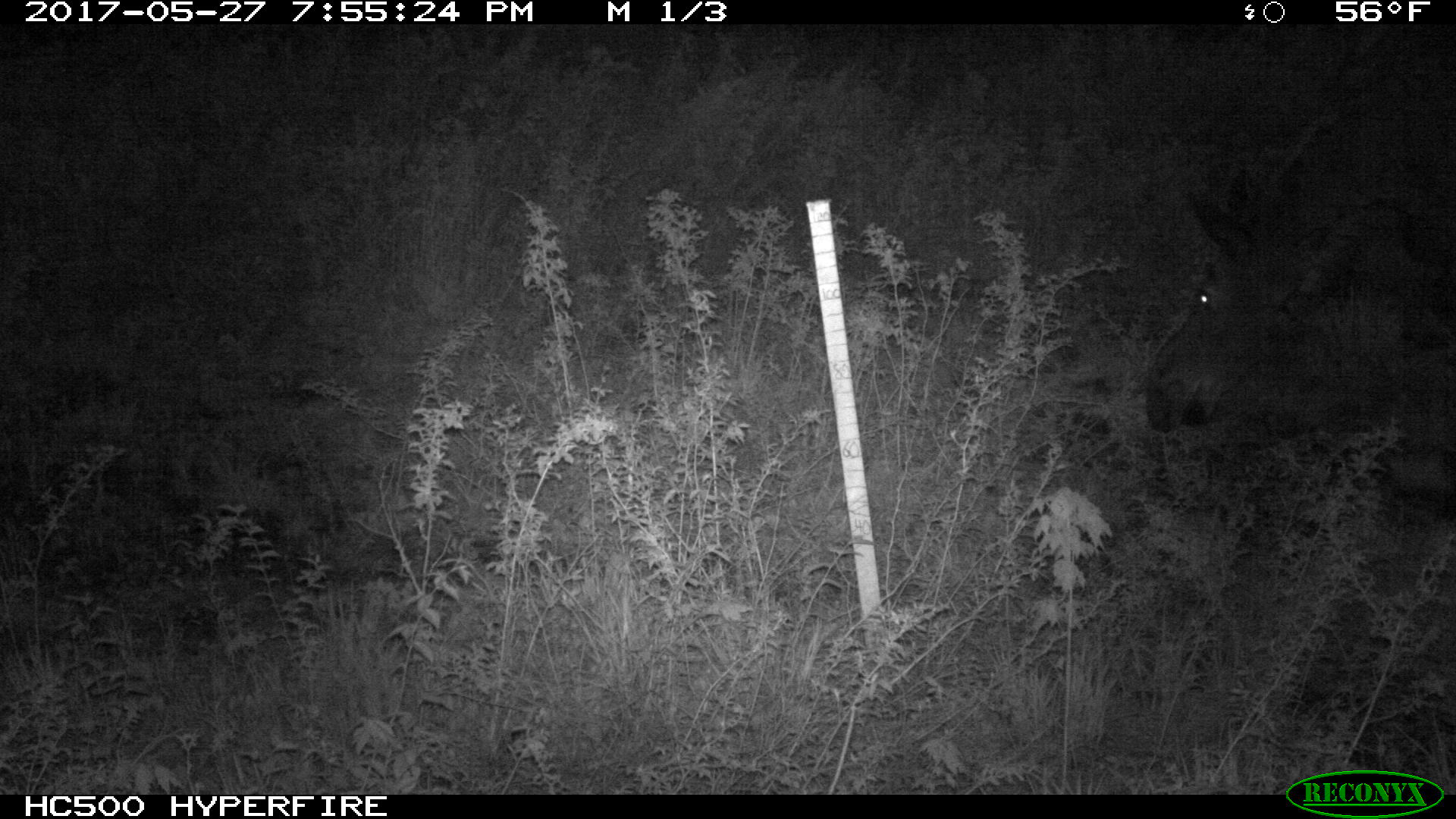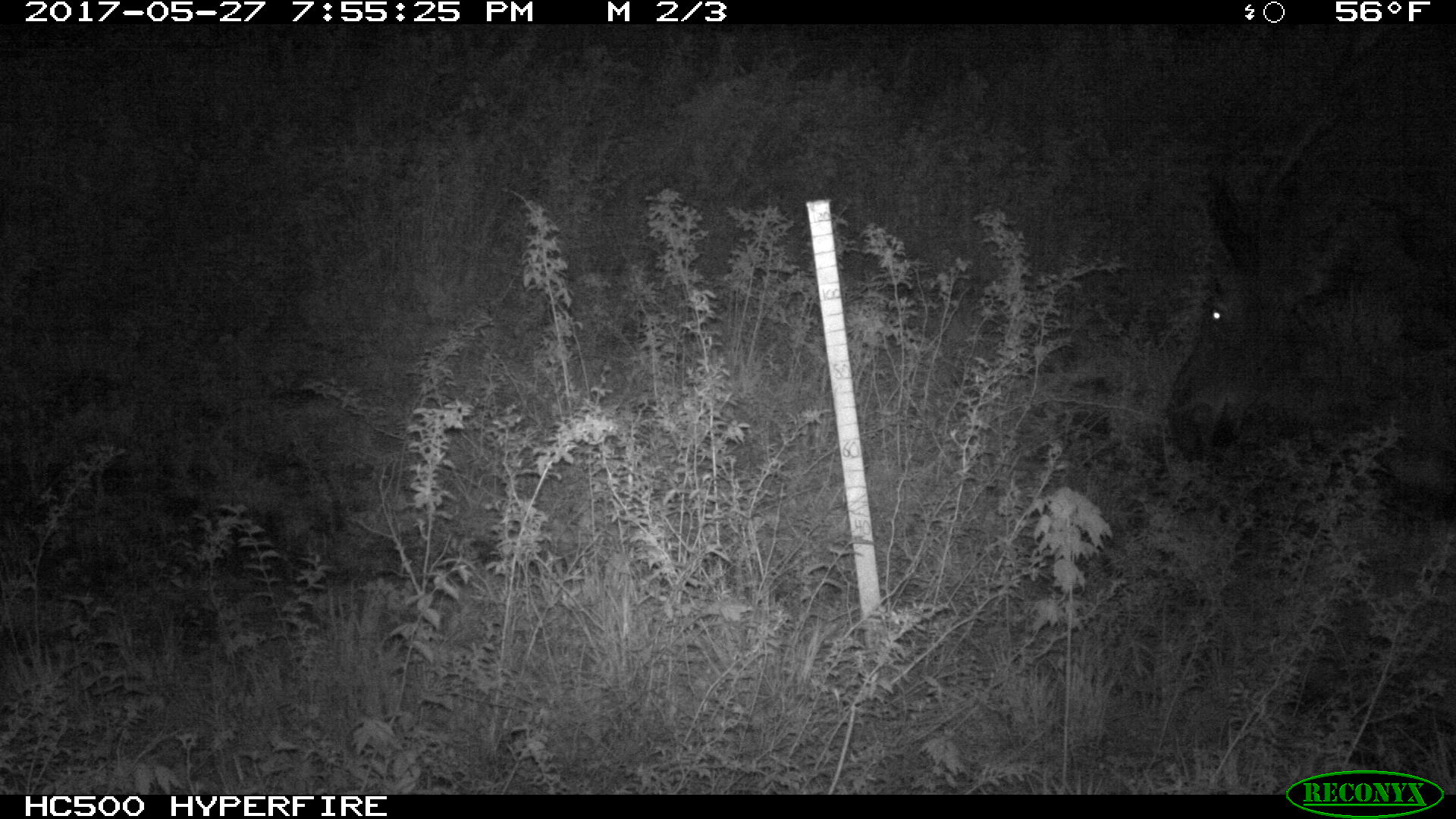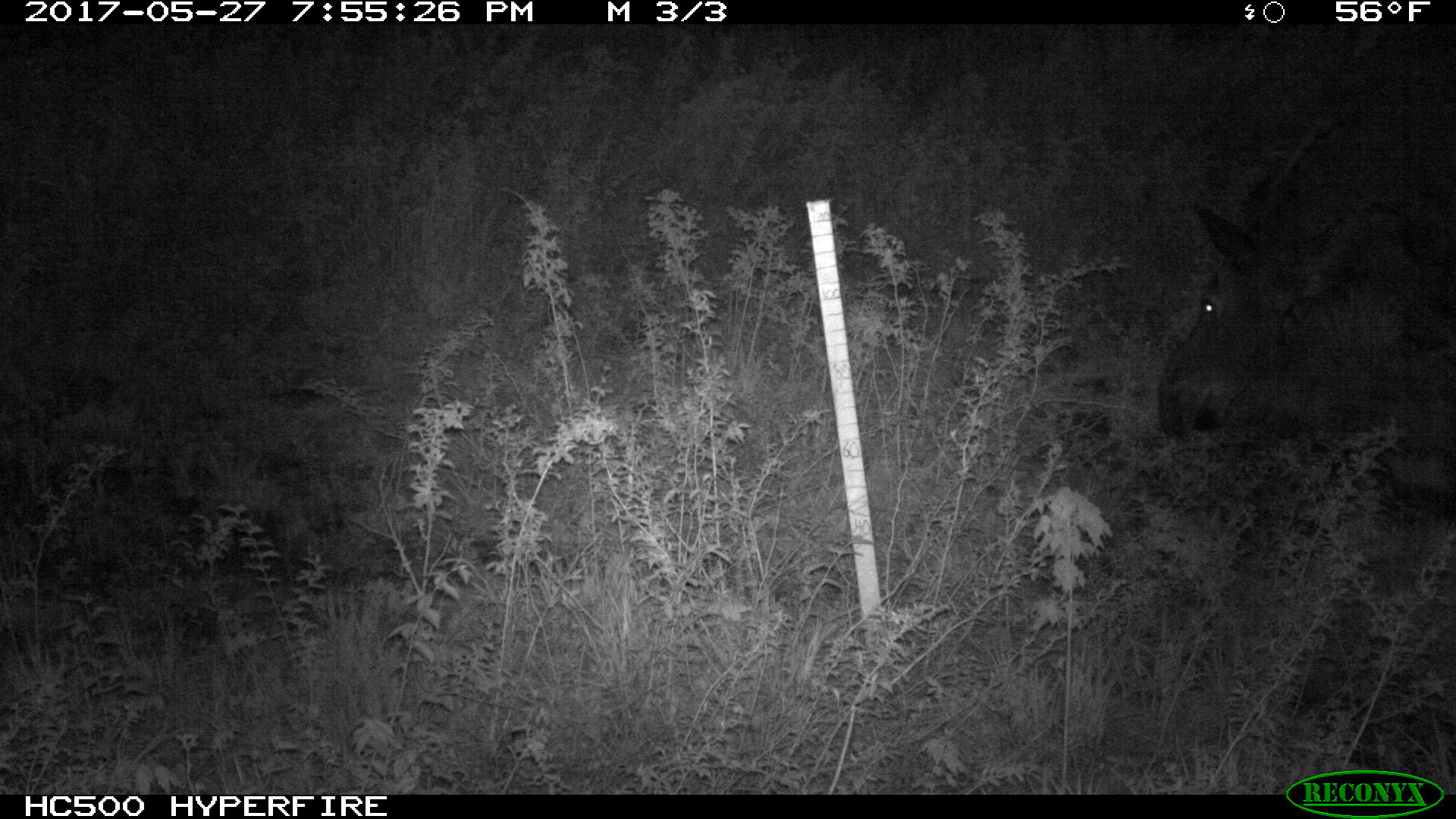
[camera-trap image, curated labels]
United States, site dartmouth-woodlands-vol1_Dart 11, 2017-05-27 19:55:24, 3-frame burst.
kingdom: Animalia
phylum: Chordata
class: Mammalia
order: Artiodactyla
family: Cervidae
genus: Alces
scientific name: Alces alces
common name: moose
Moose (Alces alces).